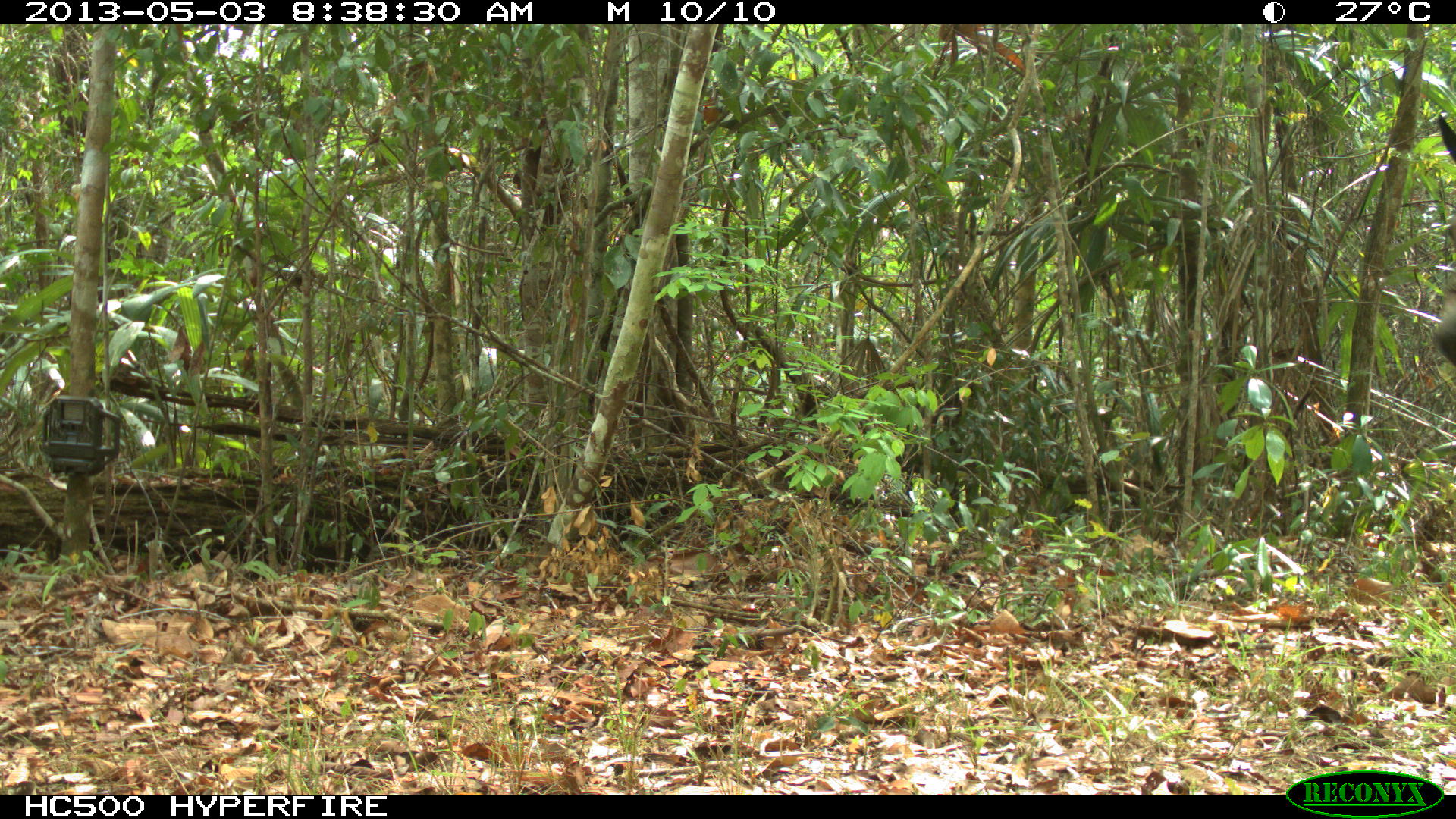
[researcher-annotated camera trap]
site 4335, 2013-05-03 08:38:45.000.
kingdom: Animalia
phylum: Chordata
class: Mammalia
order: Perissodactyla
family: Equidae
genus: Equus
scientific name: Equus ferus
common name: wild horse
Equus ferus (wild horse), count 4.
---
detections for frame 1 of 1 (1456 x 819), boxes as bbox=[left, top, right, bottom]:
equus ferus: bbox=[1412, 104, 1452, 379]